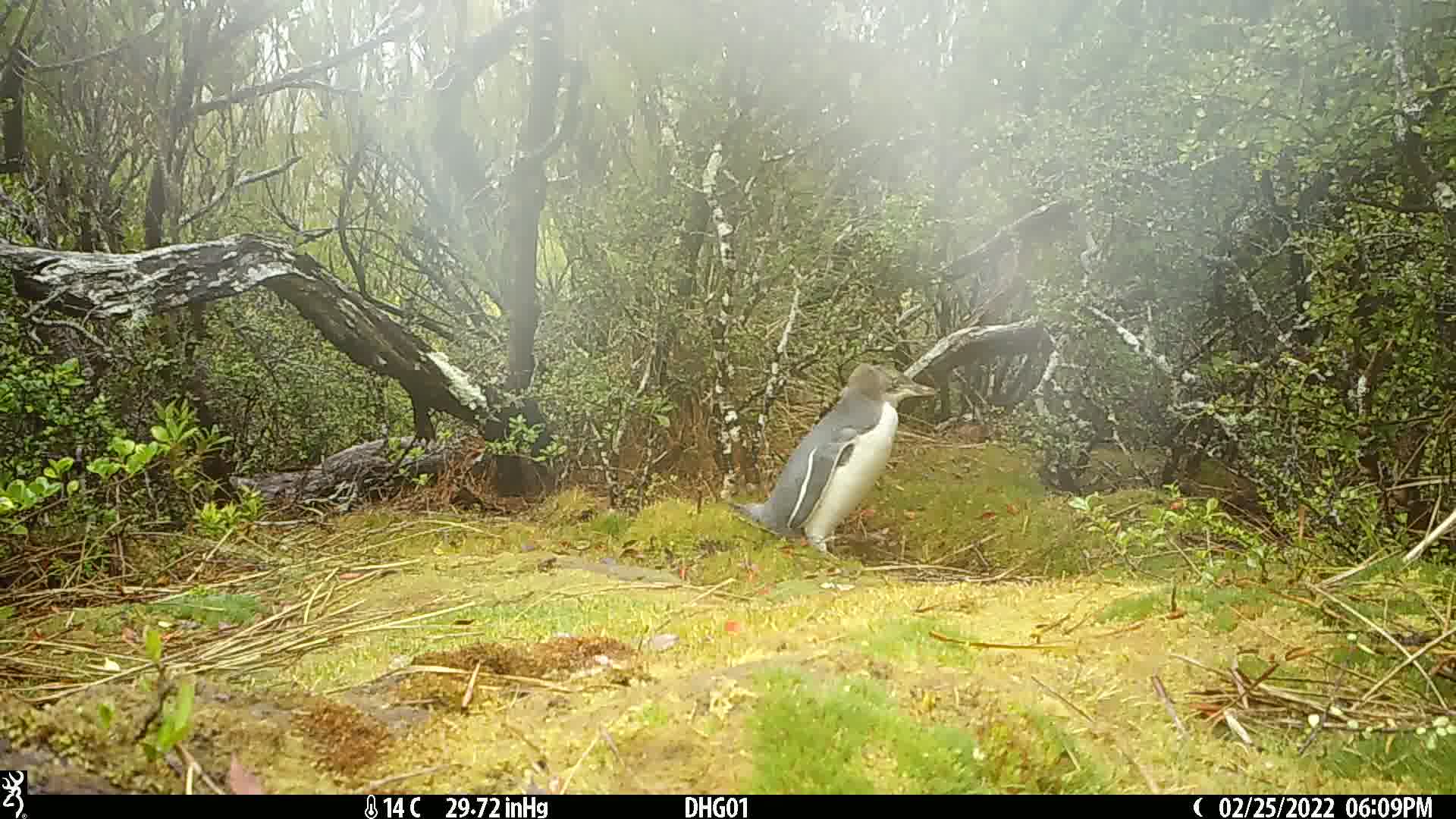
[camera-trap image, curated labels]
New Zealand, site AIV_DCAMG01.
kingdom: Animalia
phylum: Chordata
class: Aves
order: Sphenisciformes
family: Spheniscidae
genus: Megadyptes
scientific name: Megadyptes antipodes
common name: yellow-eyed penguin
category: yellow eyed penguin